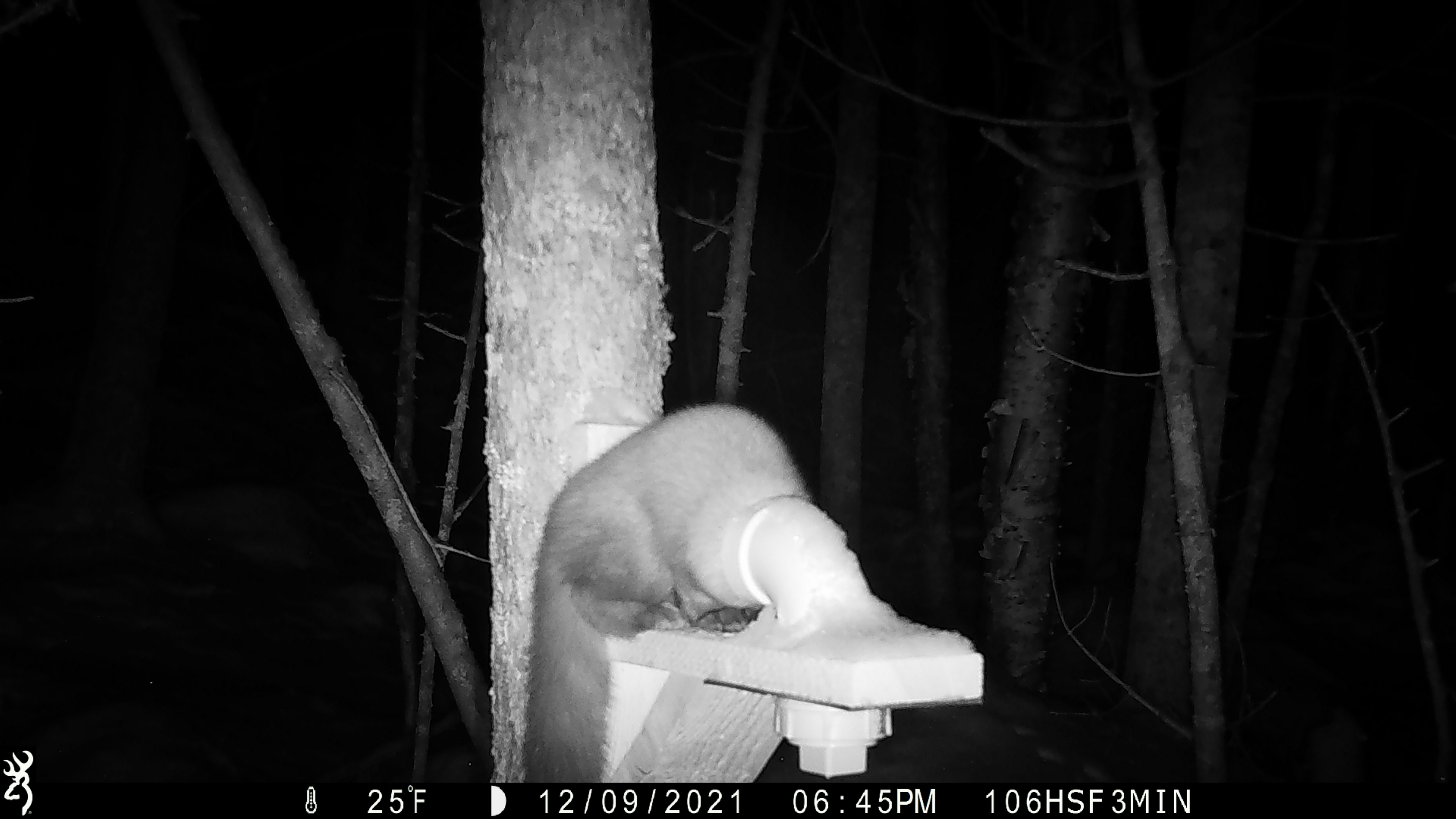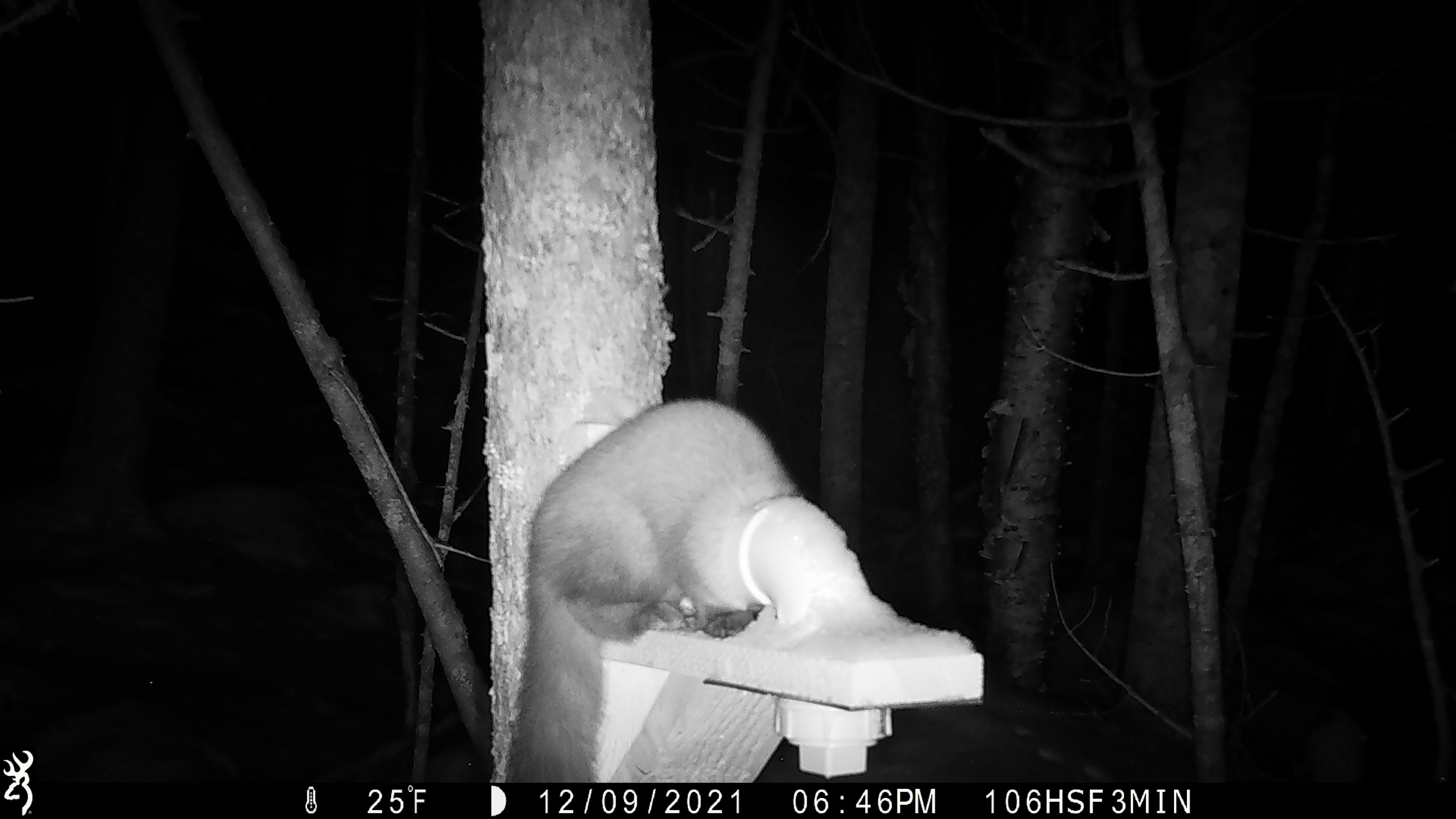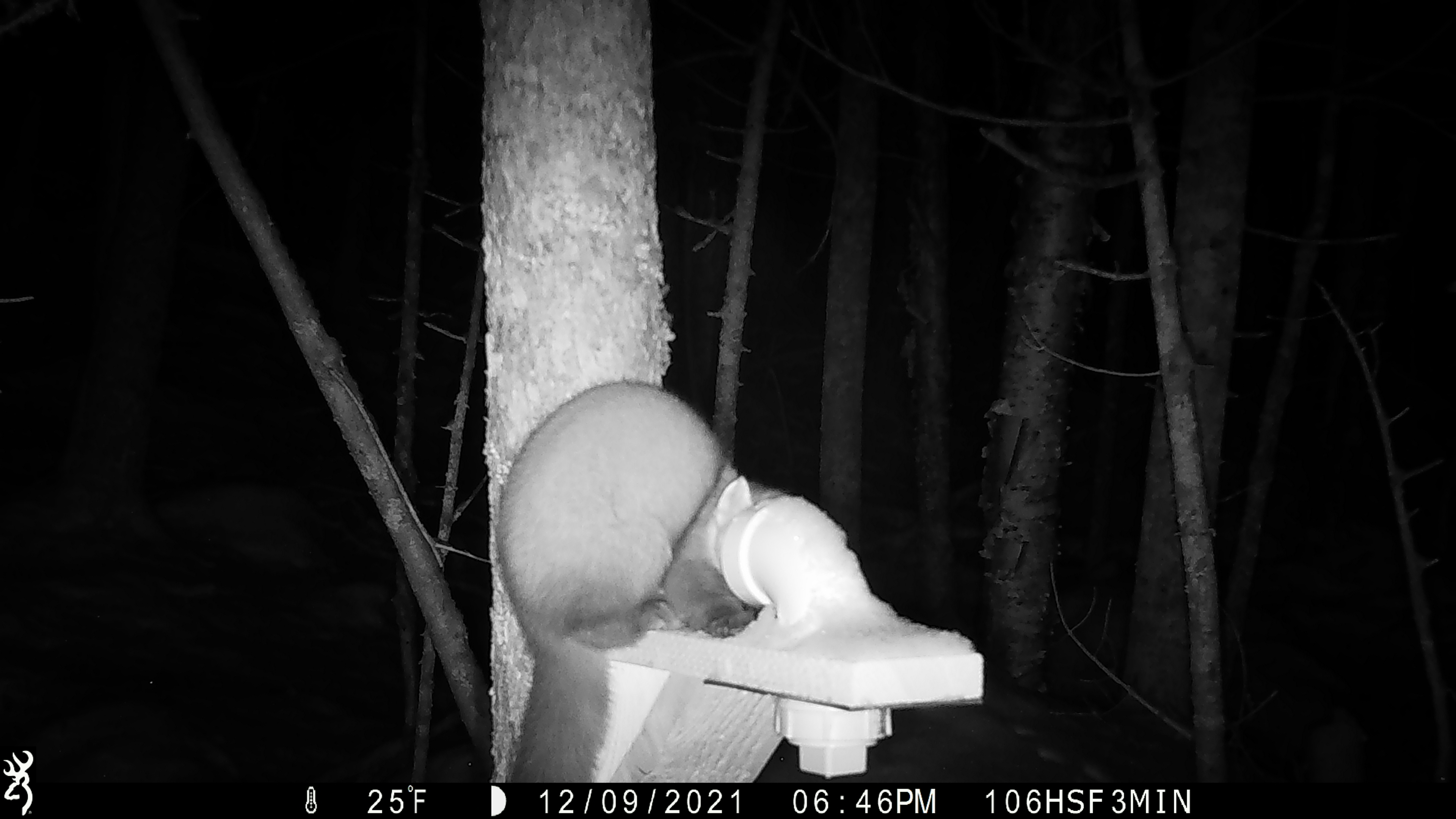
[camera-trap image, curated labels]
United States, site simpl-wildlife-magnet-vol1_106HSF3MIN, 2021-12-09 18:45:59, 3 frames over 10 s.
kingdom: Animalia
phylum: Chordata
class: Mammalia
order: Carnivora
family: Mustelidae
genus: Martes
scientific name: Martes americana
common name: american marten